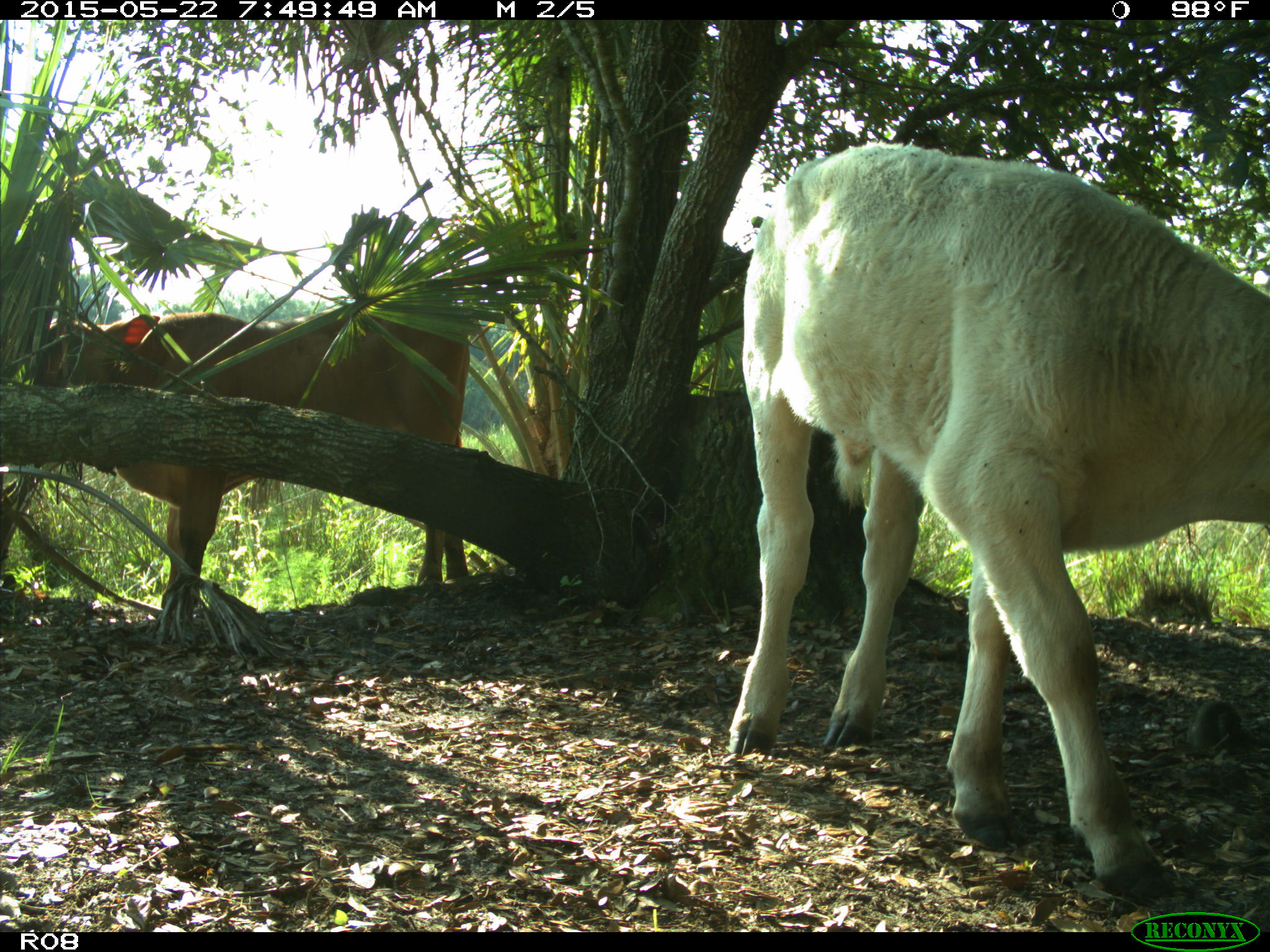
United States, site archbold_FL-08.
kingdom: Animalia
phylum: Chordata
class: Mammalia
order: Artiodactyla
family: Bovidae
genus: Bos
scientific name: Bos taurus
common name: domestic cow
Bos taurus (domestic cow).